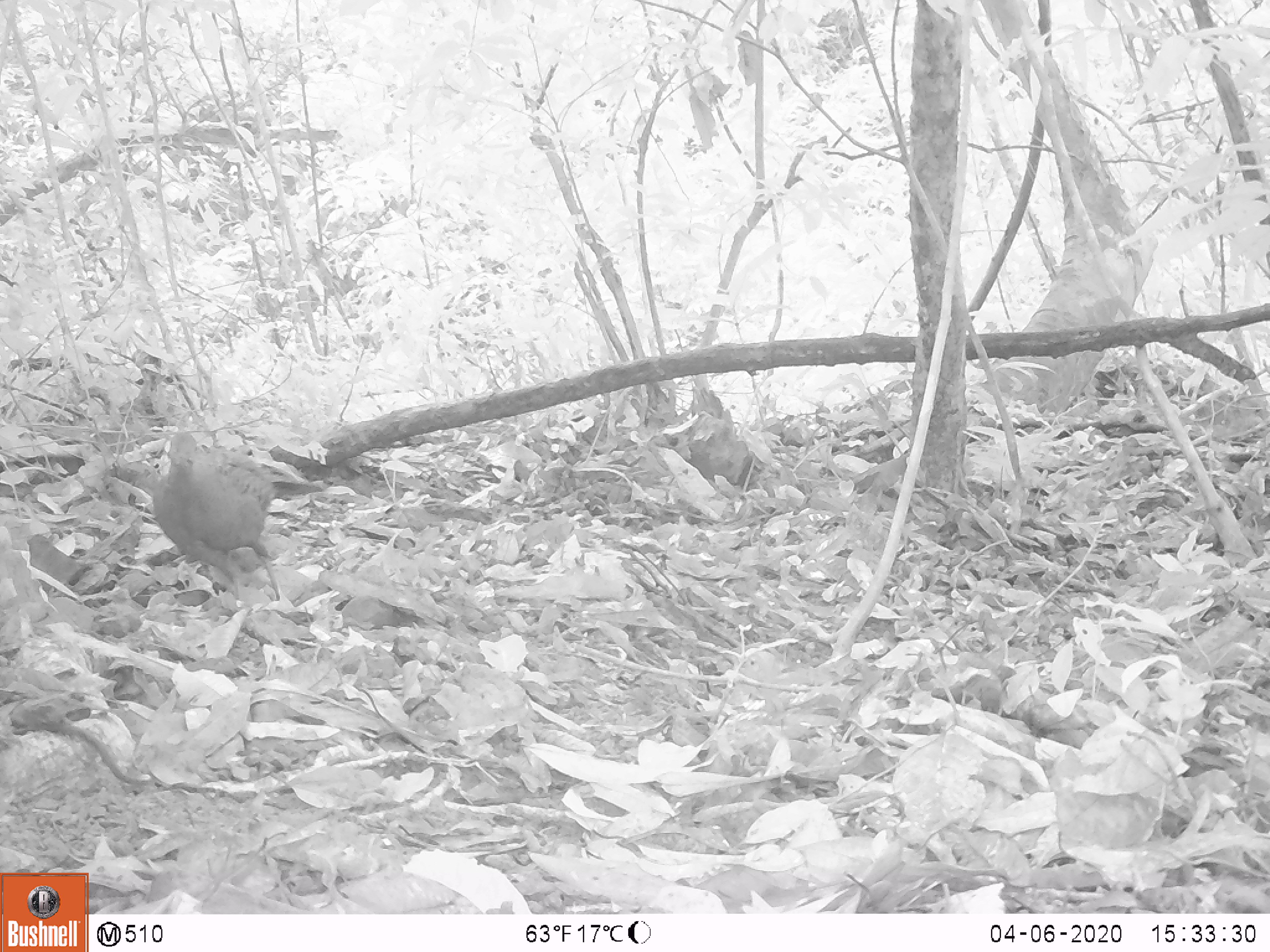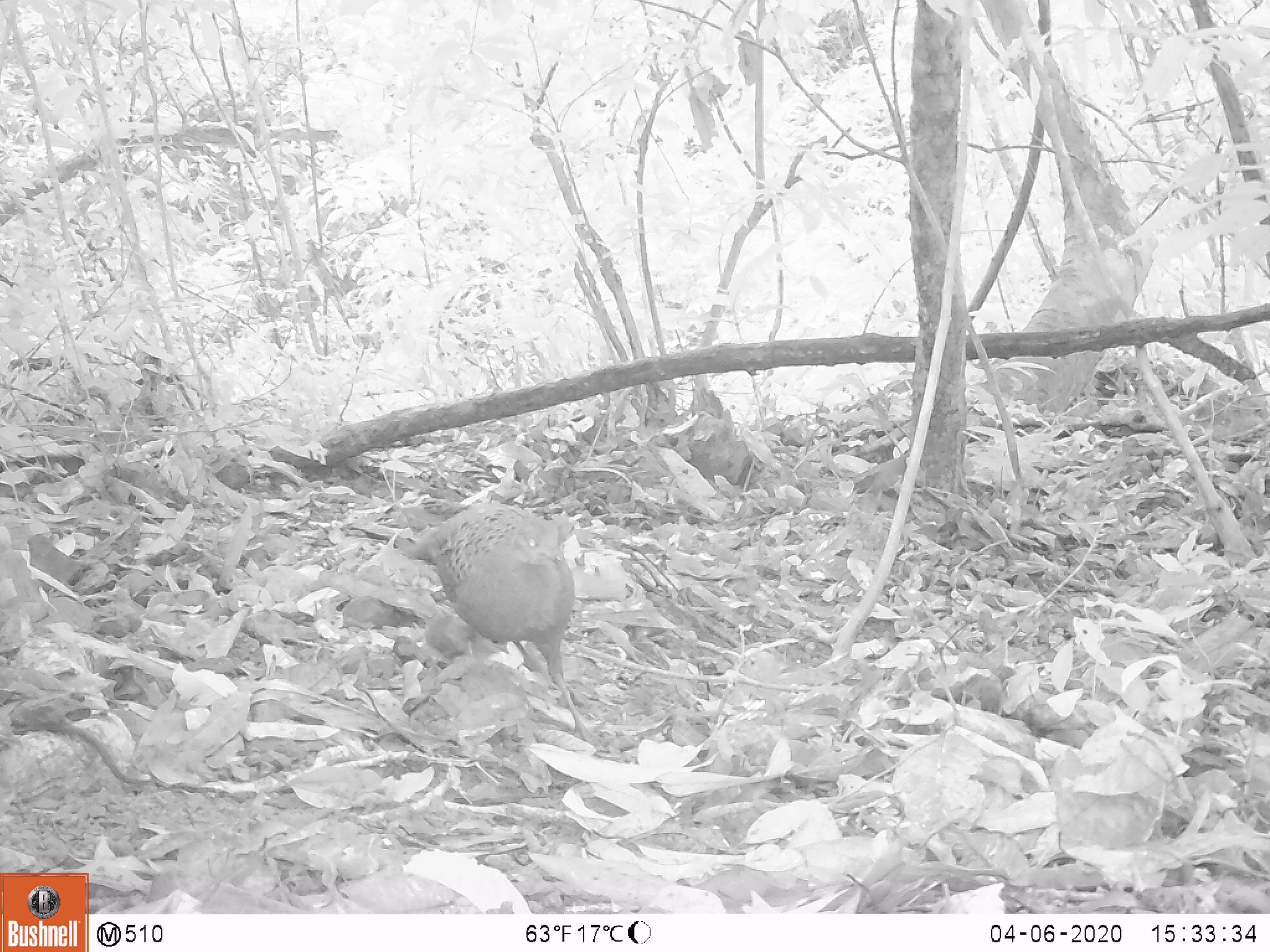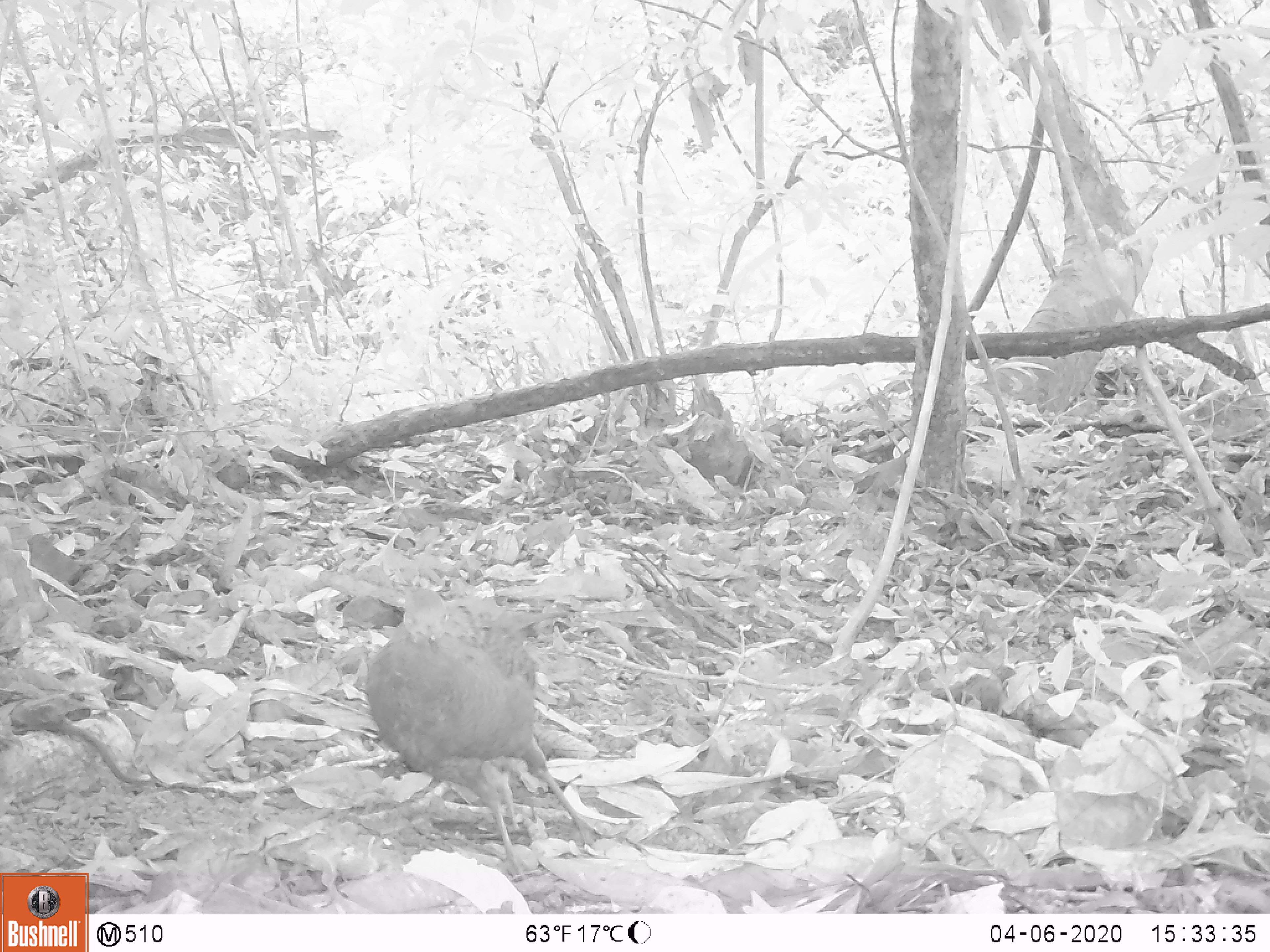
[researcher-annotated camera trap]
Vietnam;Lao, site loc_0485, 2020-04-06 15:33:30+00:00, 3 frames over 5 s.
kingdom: Animalia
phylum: Chordata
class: Aves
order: Galliformes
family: Phasianidae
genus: Polyplectron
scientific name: Polyplectron bicalcaratum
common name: gray peacock-pheasant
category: grey peacock pheasant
Grey peacock pheasant (gray peacock-pheasant) (Polyplectron bicalcaratum). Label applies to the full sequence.